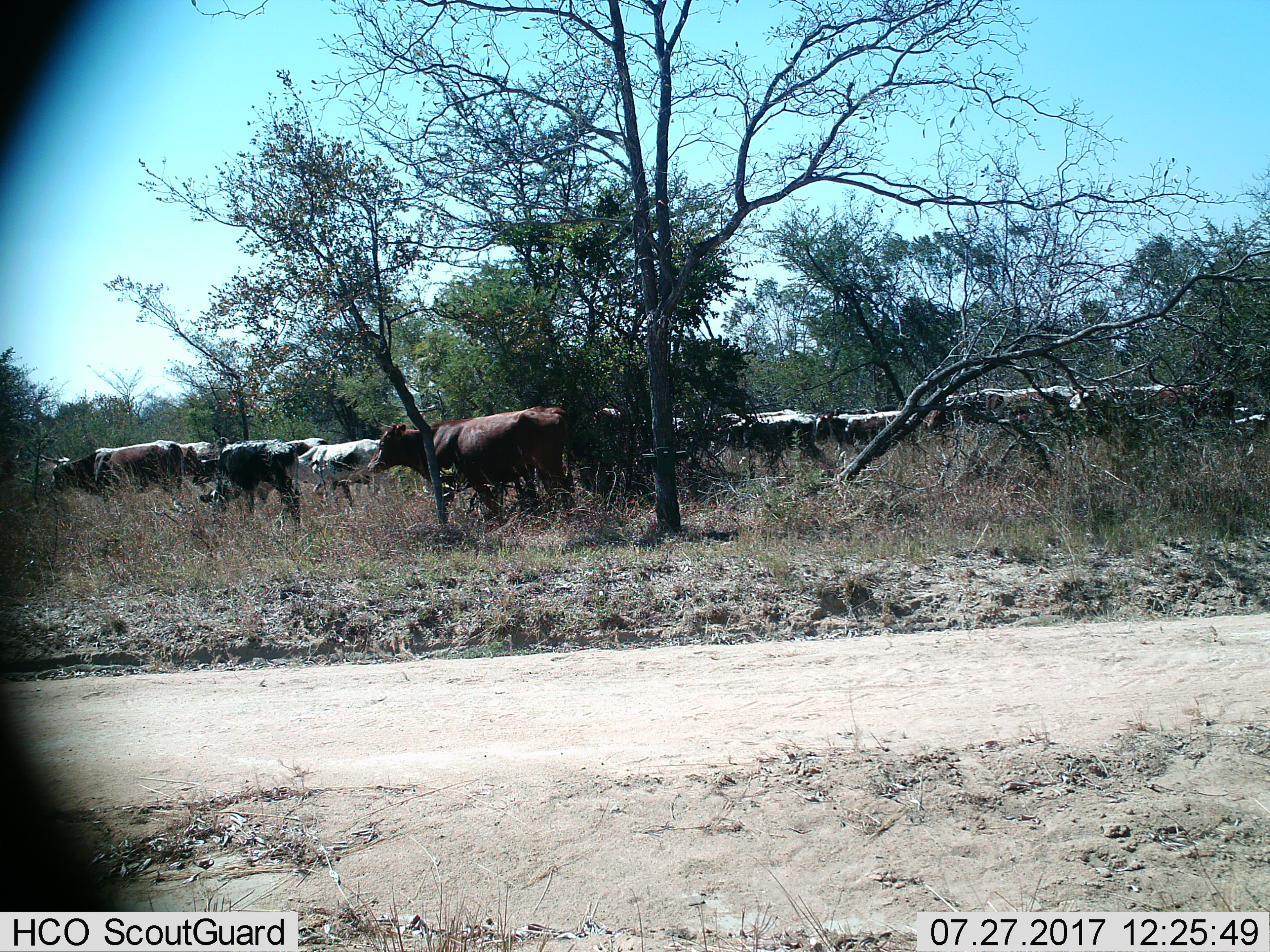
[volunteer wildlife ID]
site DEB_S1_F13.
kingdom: Animalia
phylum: Chordata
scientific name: Vertebrata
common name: domestic animal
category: domesticanimal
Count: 11-50.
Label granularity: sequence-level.